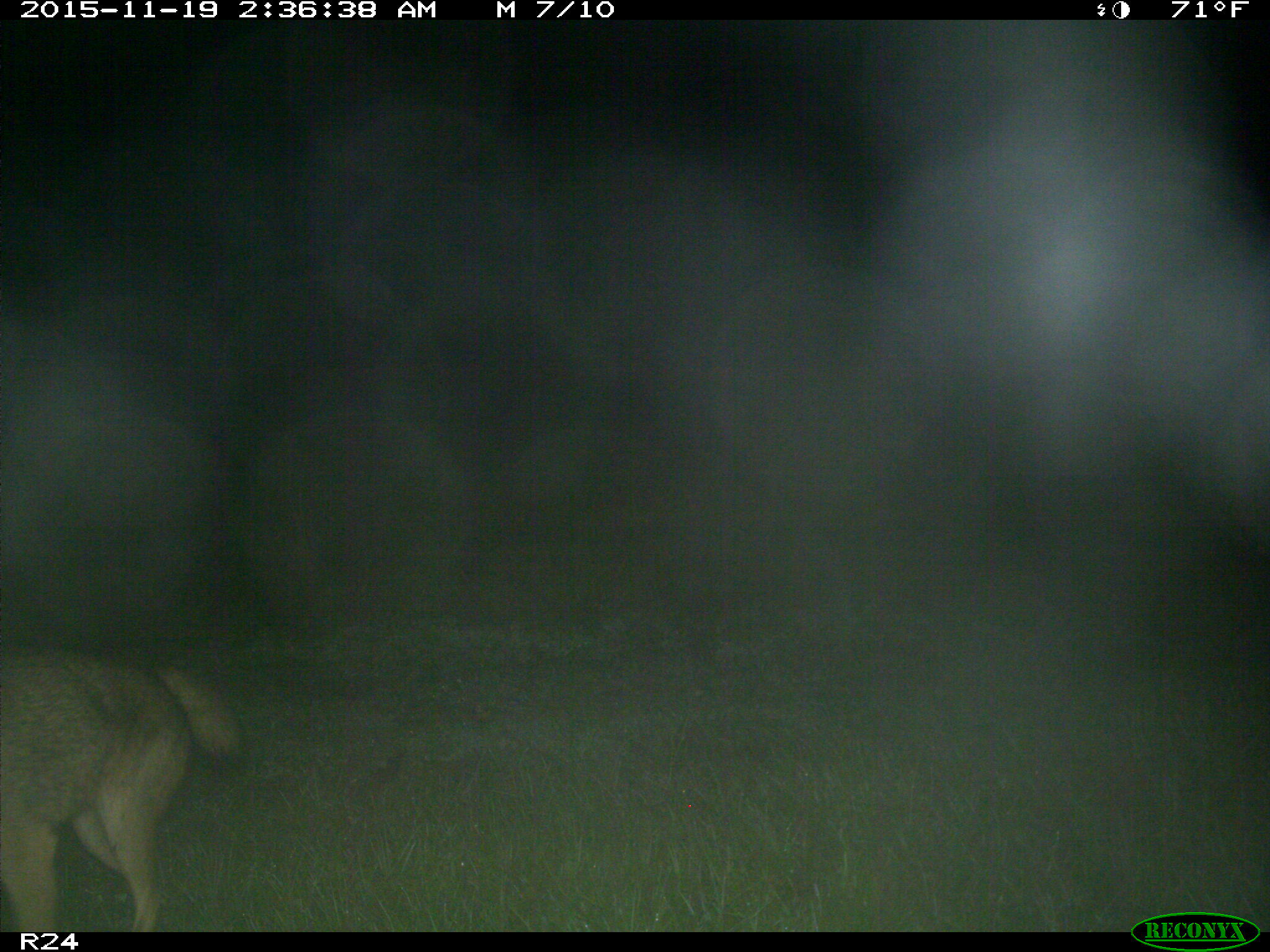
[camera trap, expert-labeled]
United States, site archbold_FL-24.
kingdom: Animalia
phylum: Chordata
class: Mammalia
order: Carnivora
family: Canidae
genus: Canis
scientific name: Canis latrans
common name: coyote